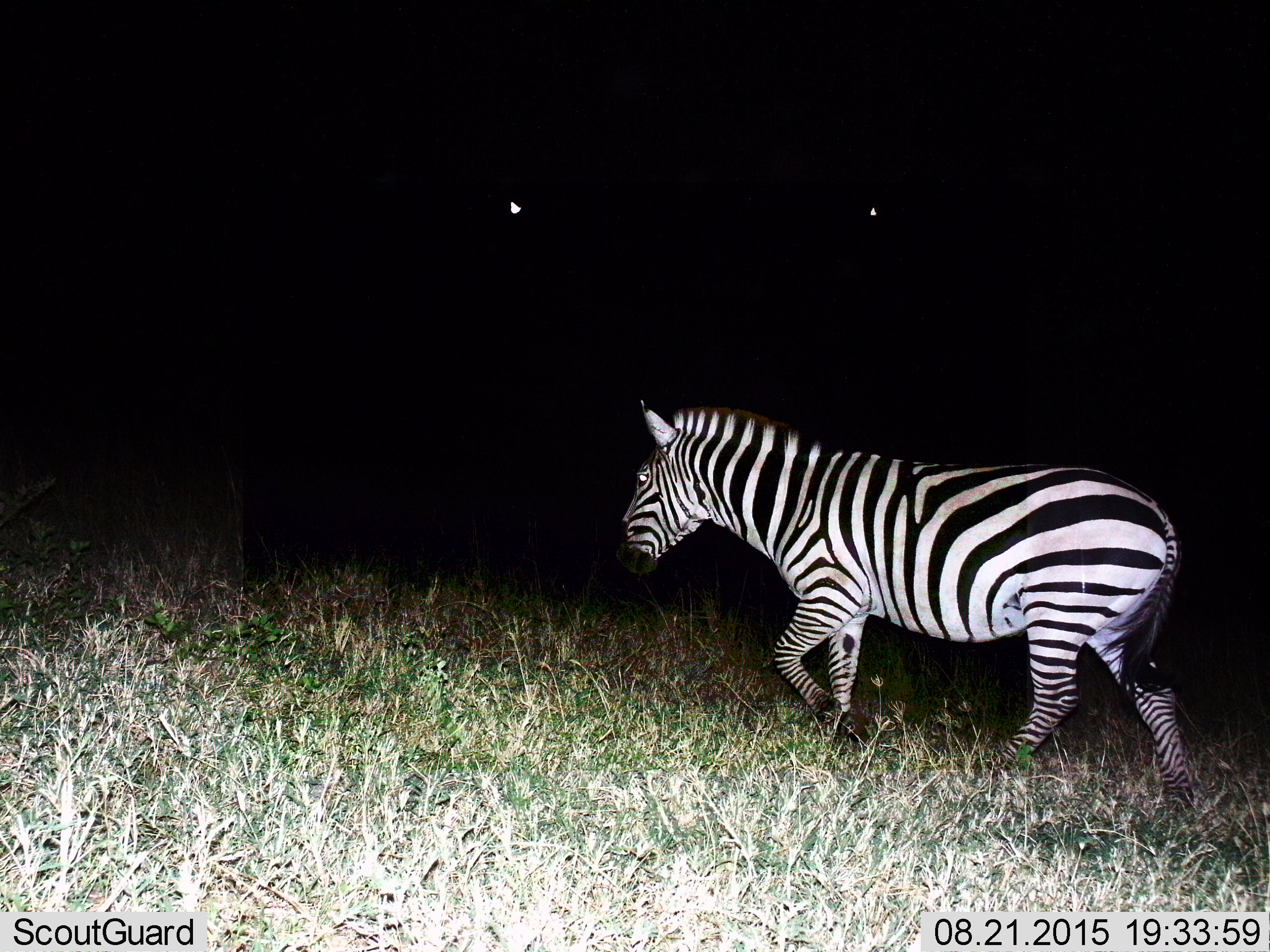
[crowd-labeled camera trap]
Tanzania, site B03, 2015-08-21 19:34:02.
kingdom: Animalia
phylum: Chordata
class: Mammalia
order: Perissodactyla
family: Equidae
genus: Equus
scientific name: Equus quagga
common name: plains zebra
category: zebra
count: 1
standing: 6%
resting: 0%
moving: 100%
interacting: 0%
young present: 0%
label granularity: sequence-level